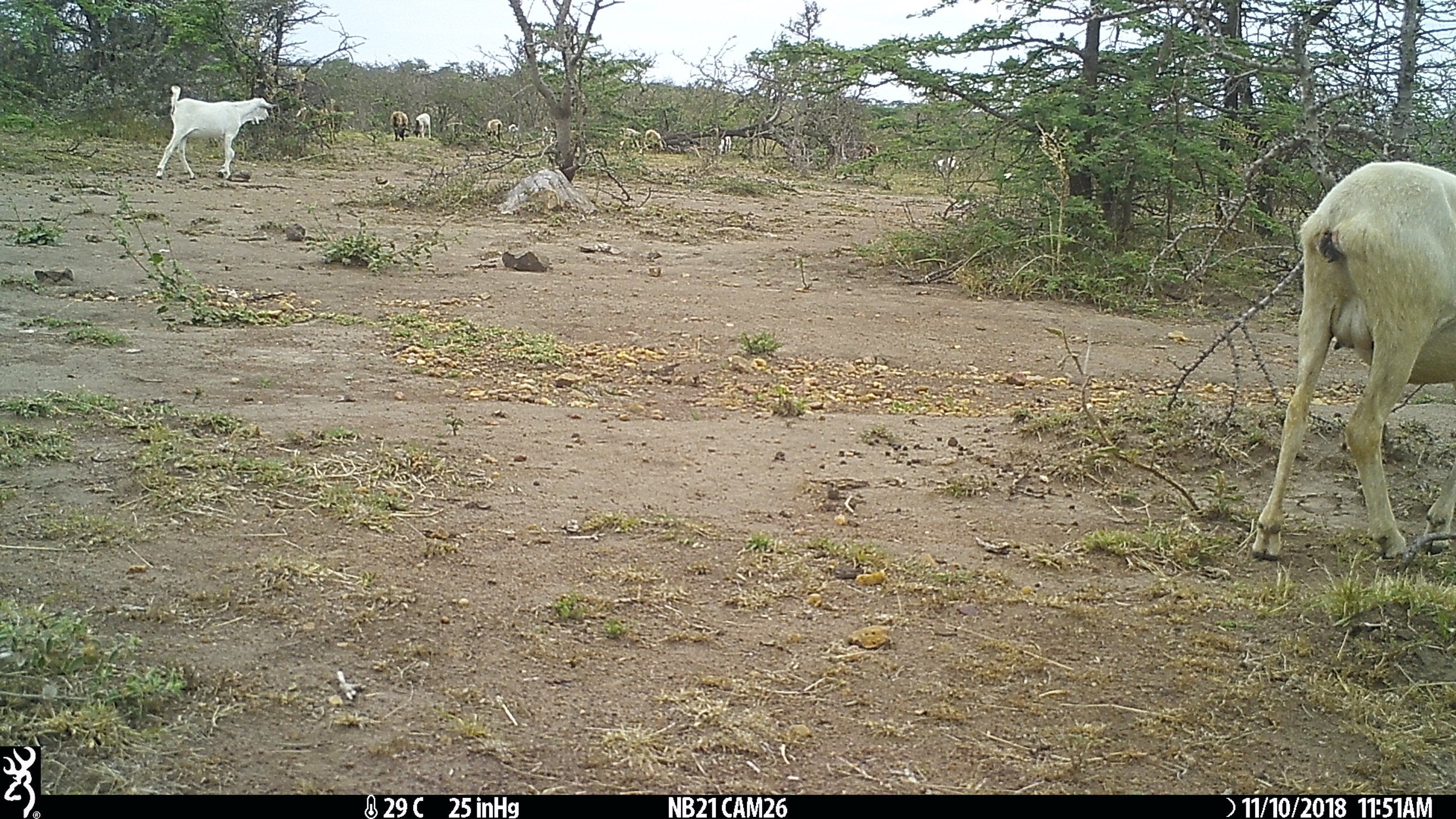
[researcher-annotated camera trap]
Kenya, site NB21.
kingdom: Animalia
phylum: Chordata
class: Mammalia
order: Artiodactyla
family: Bovidae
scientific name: Bovidae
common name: sheep or goat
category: shoat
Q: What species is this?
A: Shoat (sheep or goat) (Bovidae).